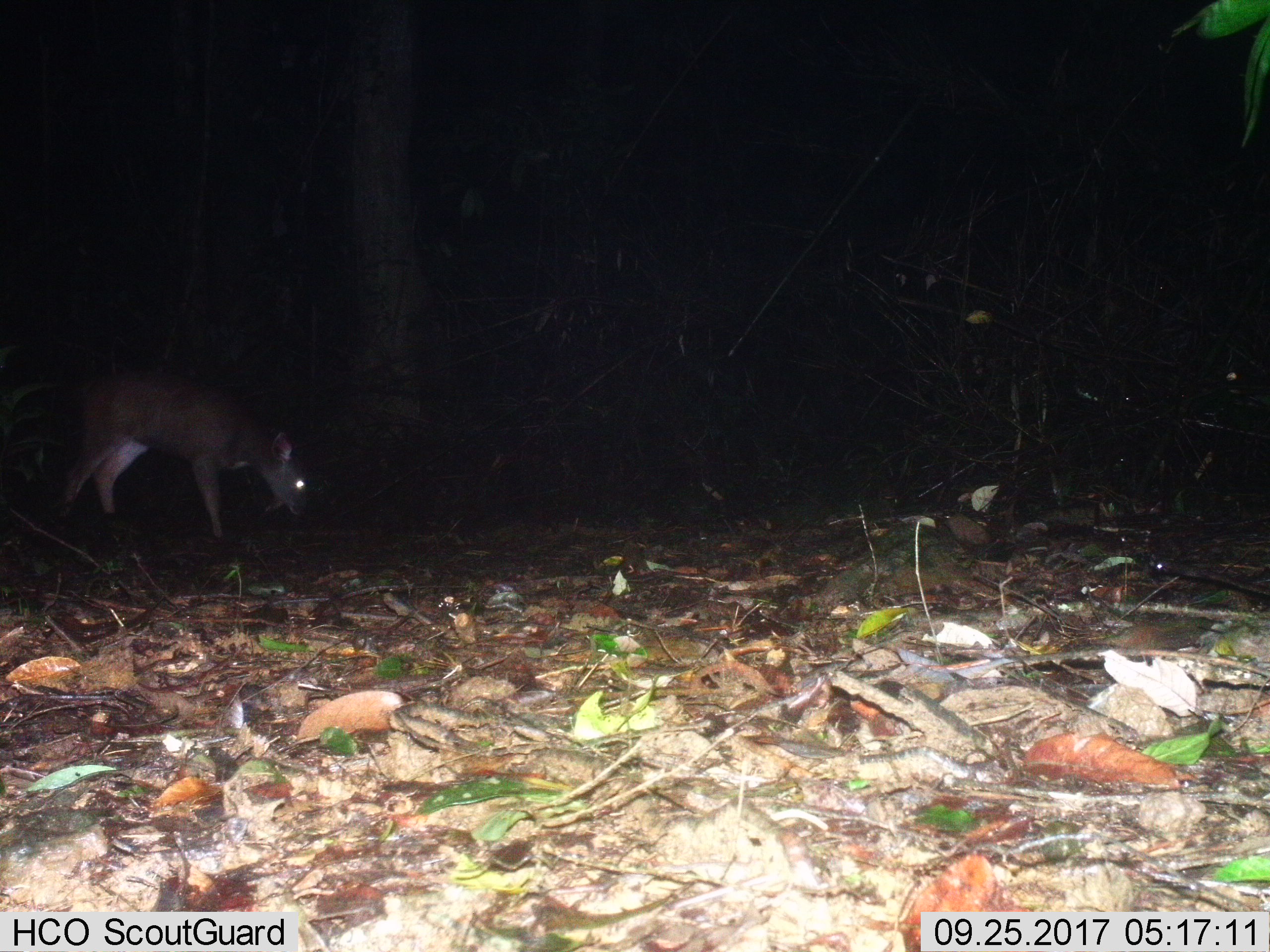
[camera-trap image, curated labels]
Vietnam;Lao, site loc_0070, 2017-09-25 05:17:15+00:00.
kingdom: Animalia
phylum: Chordata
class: Mammalia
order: Artiodactyla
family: Cervidae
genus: Rusa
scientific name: Rusa unicolor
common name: sambar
Sambar (Rusa unicolor). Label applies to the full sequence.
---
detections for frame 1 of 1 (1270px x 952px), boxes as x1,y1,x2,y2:
sambar: 59,370,308,537